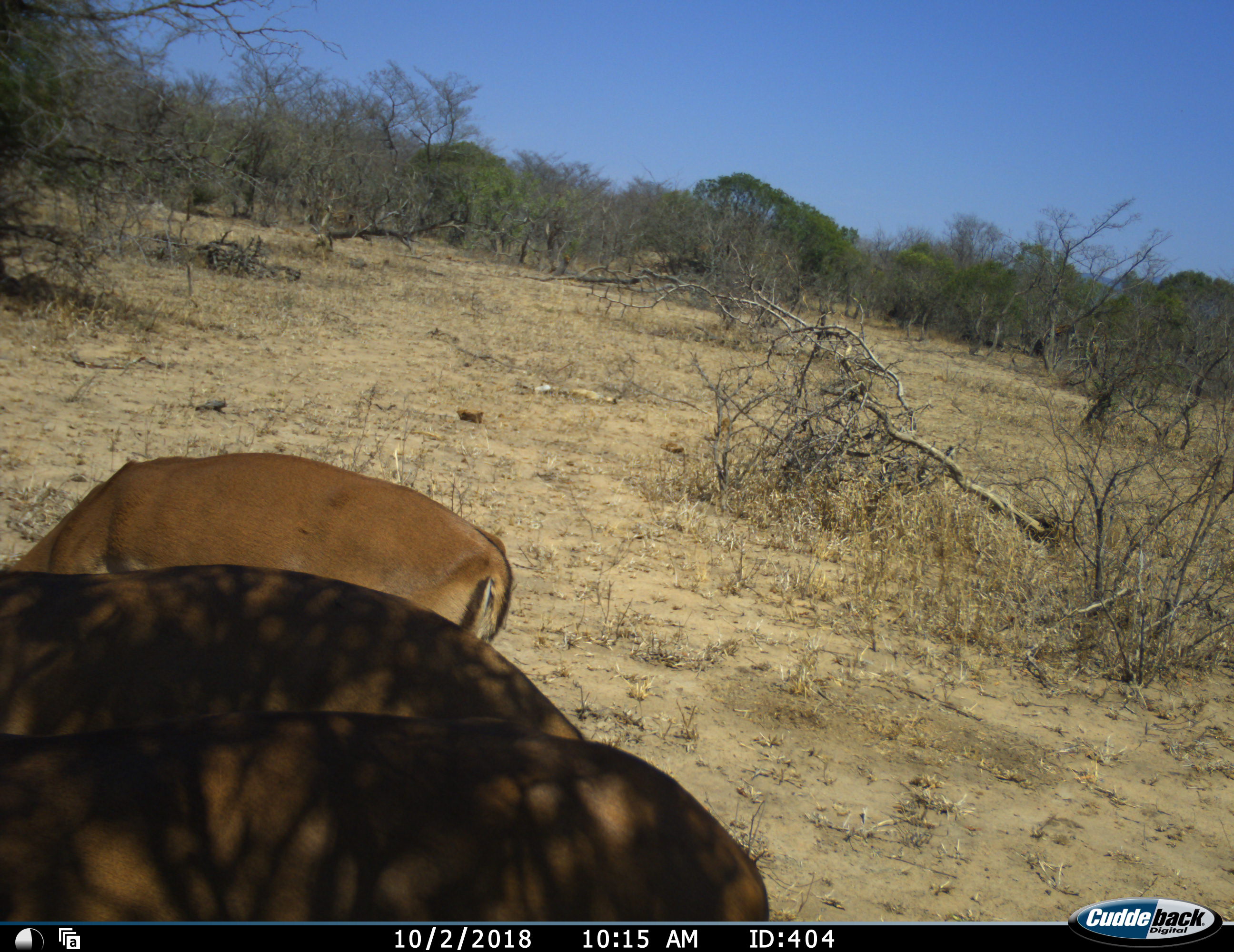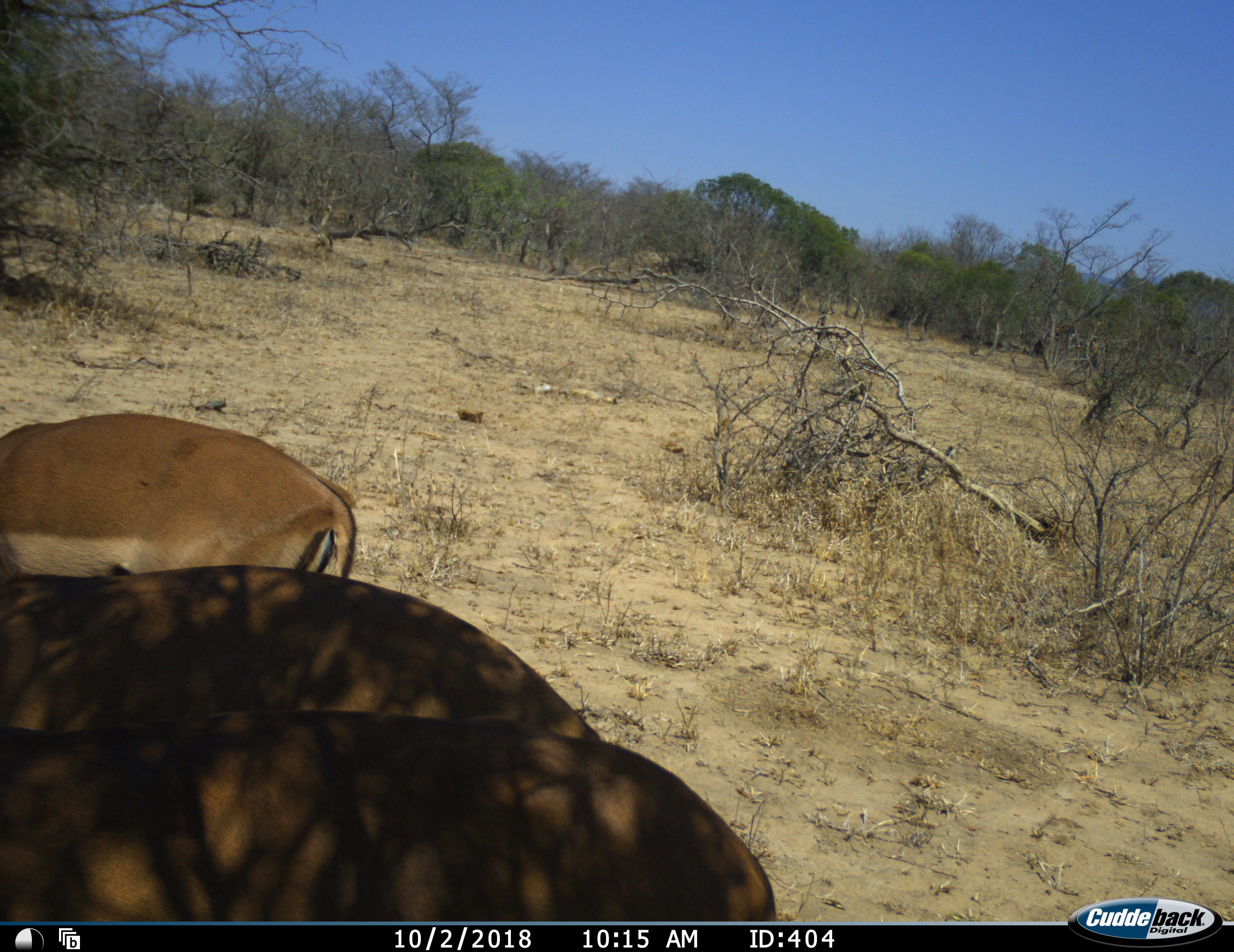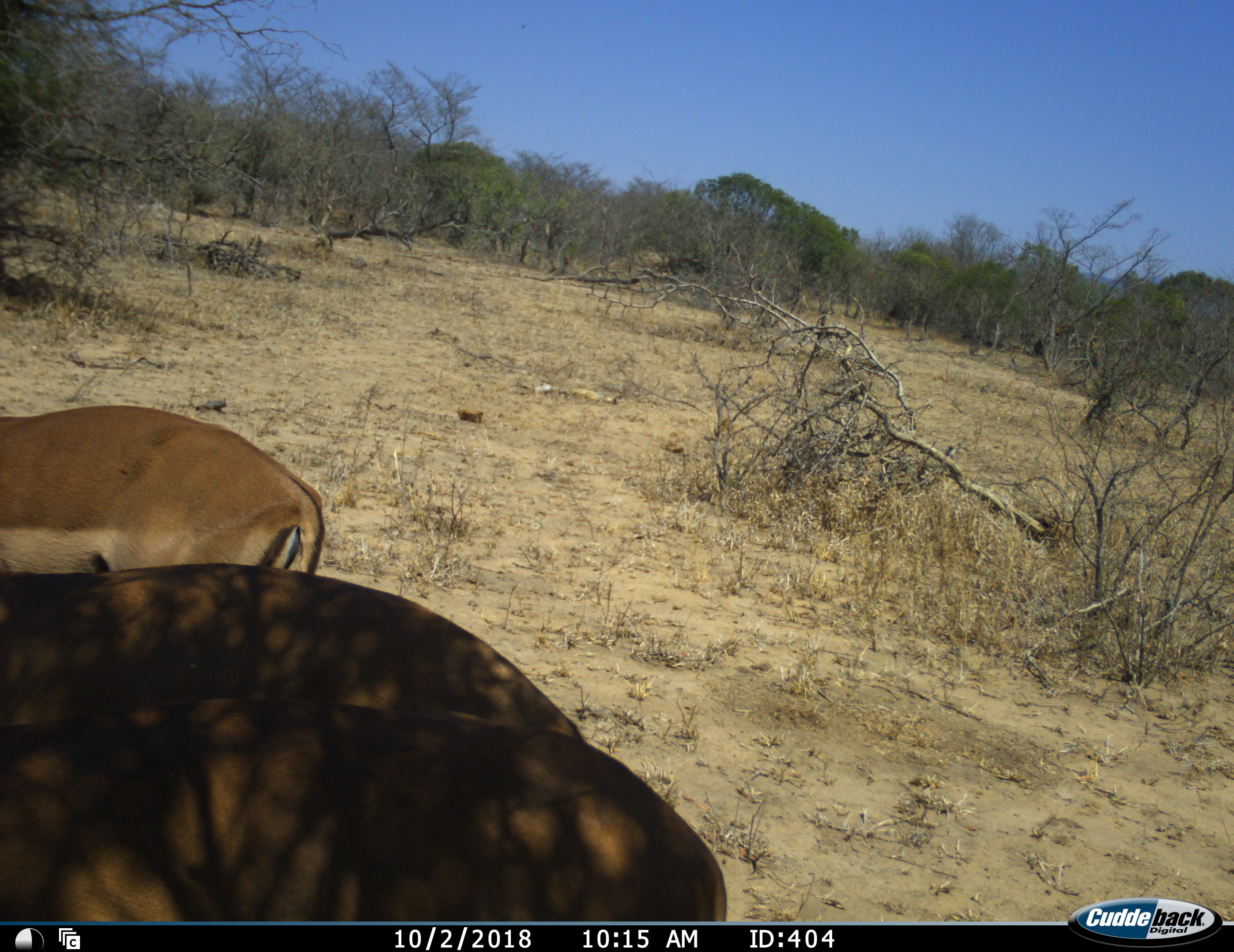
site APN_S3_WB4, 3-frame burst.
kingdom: Animalia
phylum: Chordata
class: Mammalia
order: Artiodactyla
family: Bovidae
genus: Aepyceros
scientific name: Aepyceros melampus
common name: impala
Impala (Aepyceros melampus), count 3. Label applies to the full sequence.